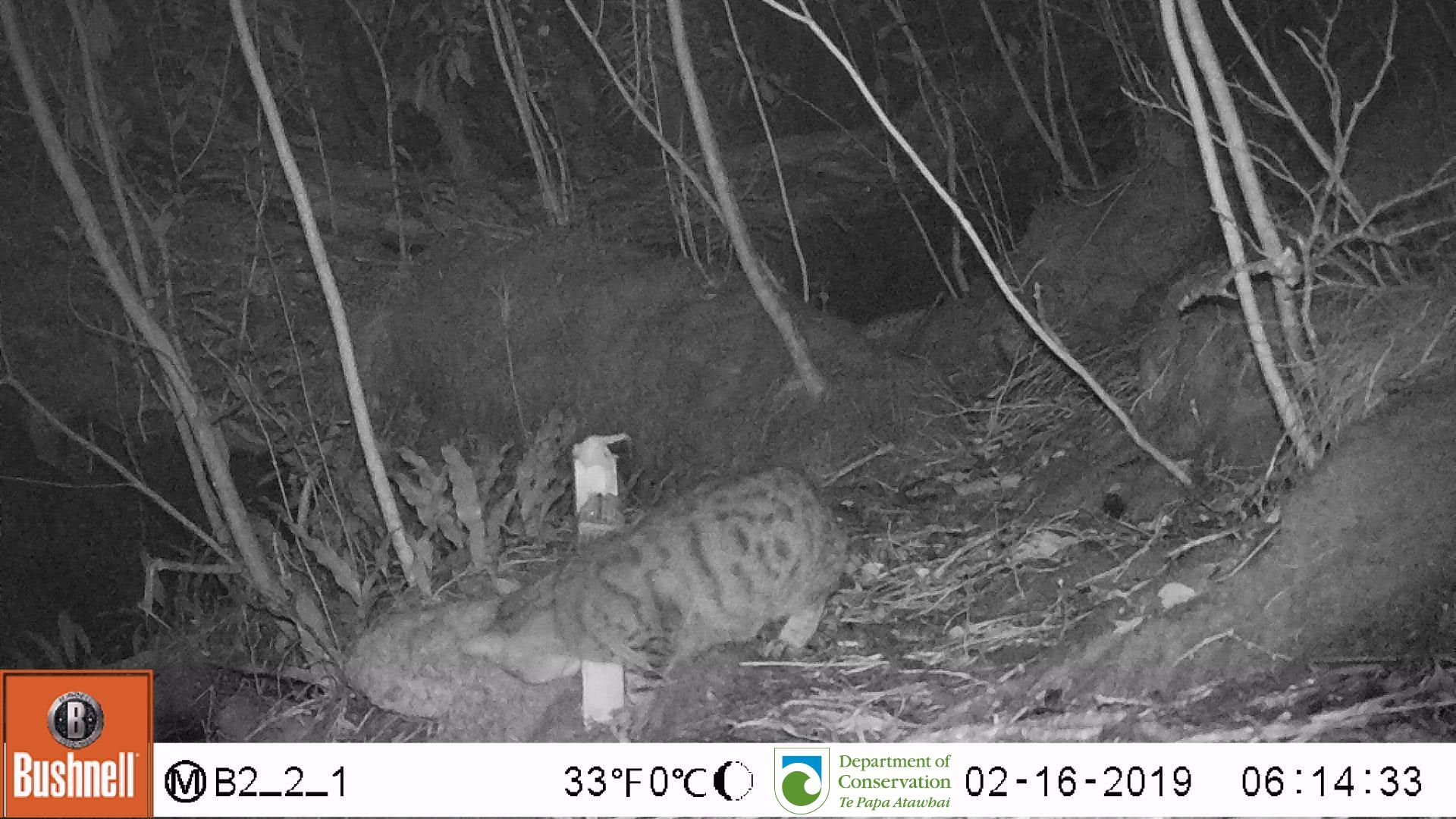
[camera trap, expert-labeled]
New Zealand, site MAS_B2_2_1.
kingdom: Animalia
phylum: Chordata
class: Mammalia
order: Carnivora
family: Felidae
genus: Felis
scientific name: Felis catus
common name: domestic cat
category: cat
Cat (domestic cat) (Felis catus).